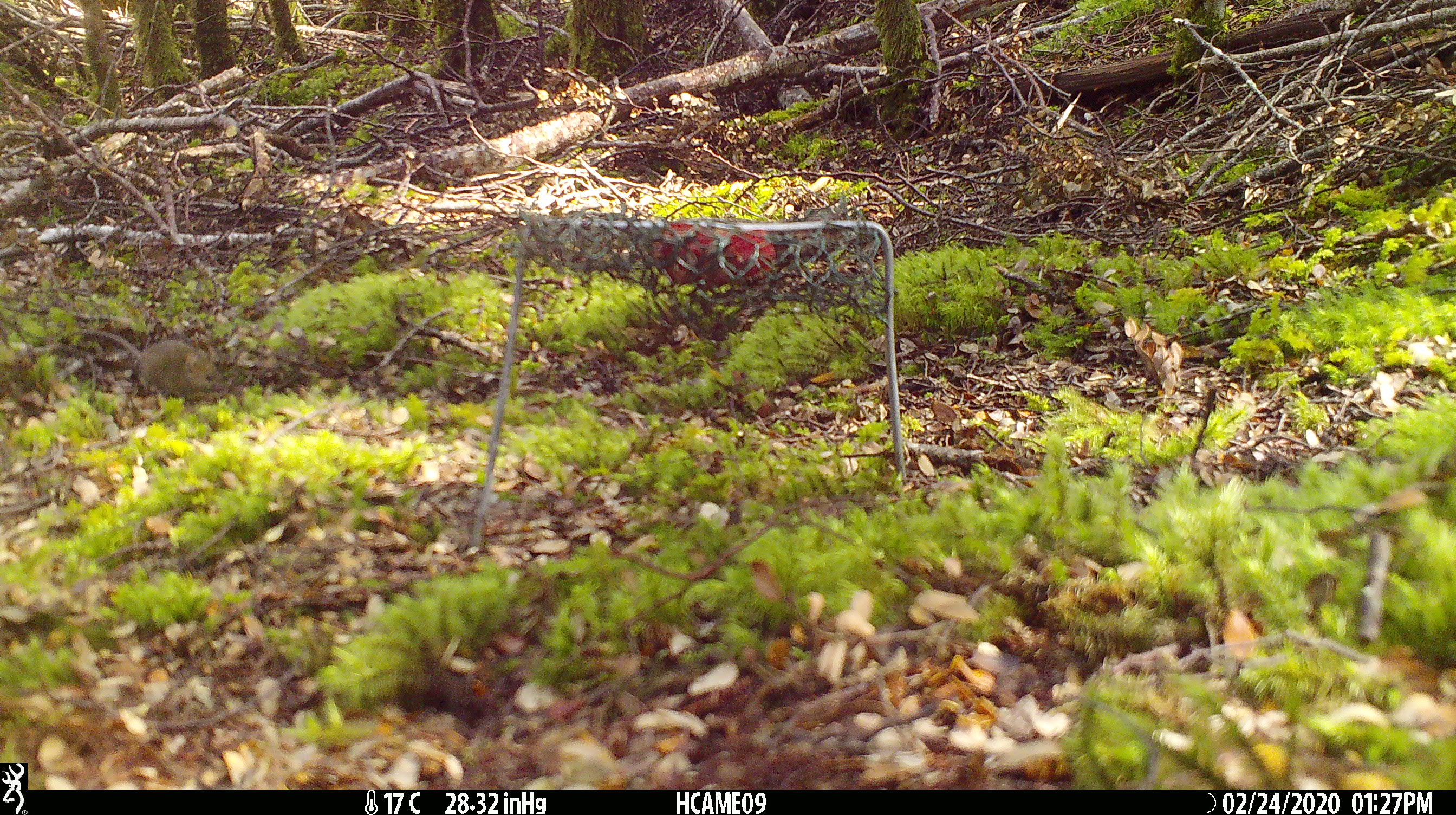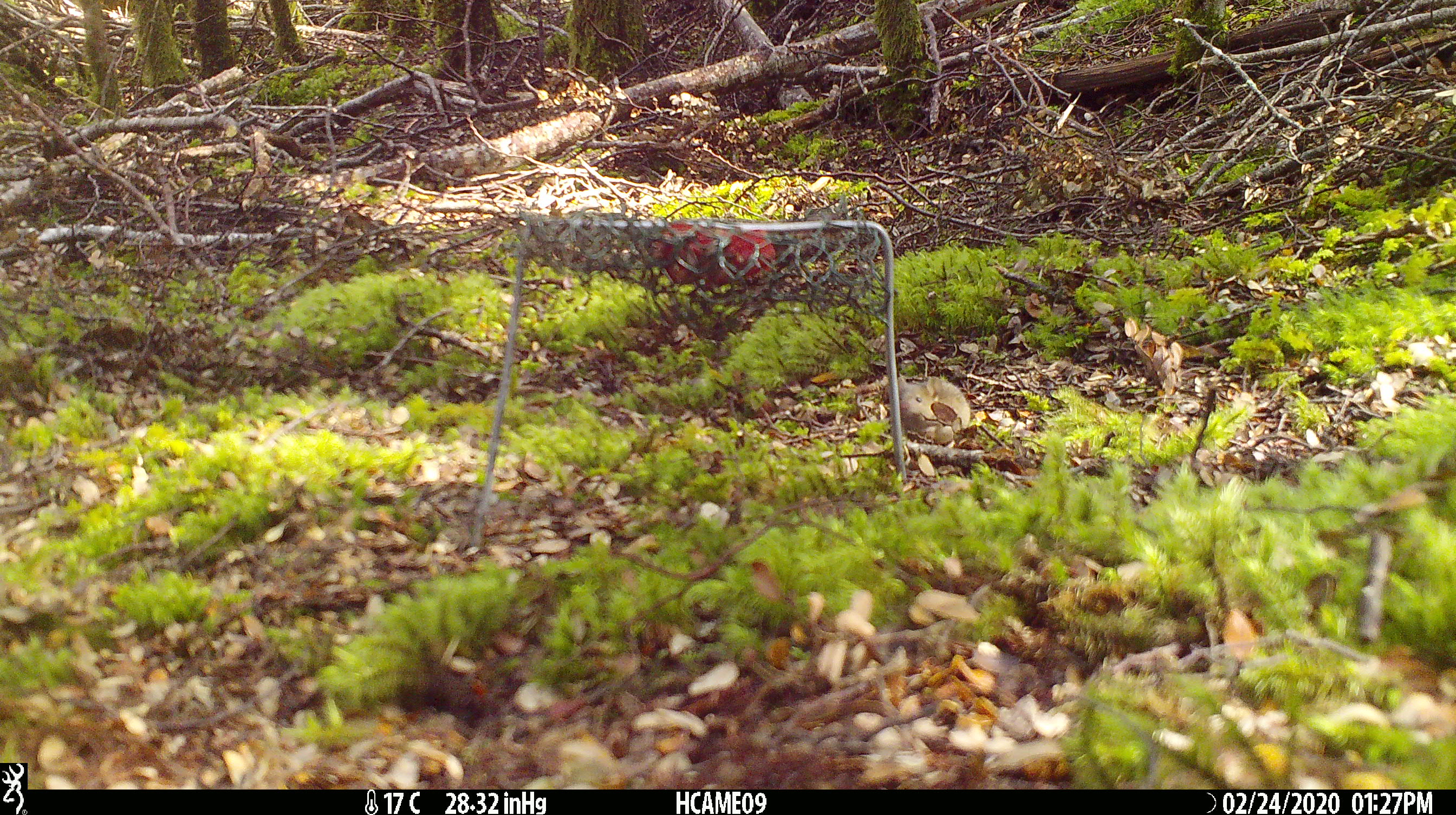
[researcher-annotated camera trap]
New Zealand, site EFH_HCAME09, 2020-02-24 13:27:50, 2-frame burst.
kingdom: Animalia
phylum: Chordata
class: Mammalia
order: Rodentia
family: Muridae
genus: Mus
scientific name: Mus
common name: mouse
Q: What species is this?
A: Mouse (Mus).